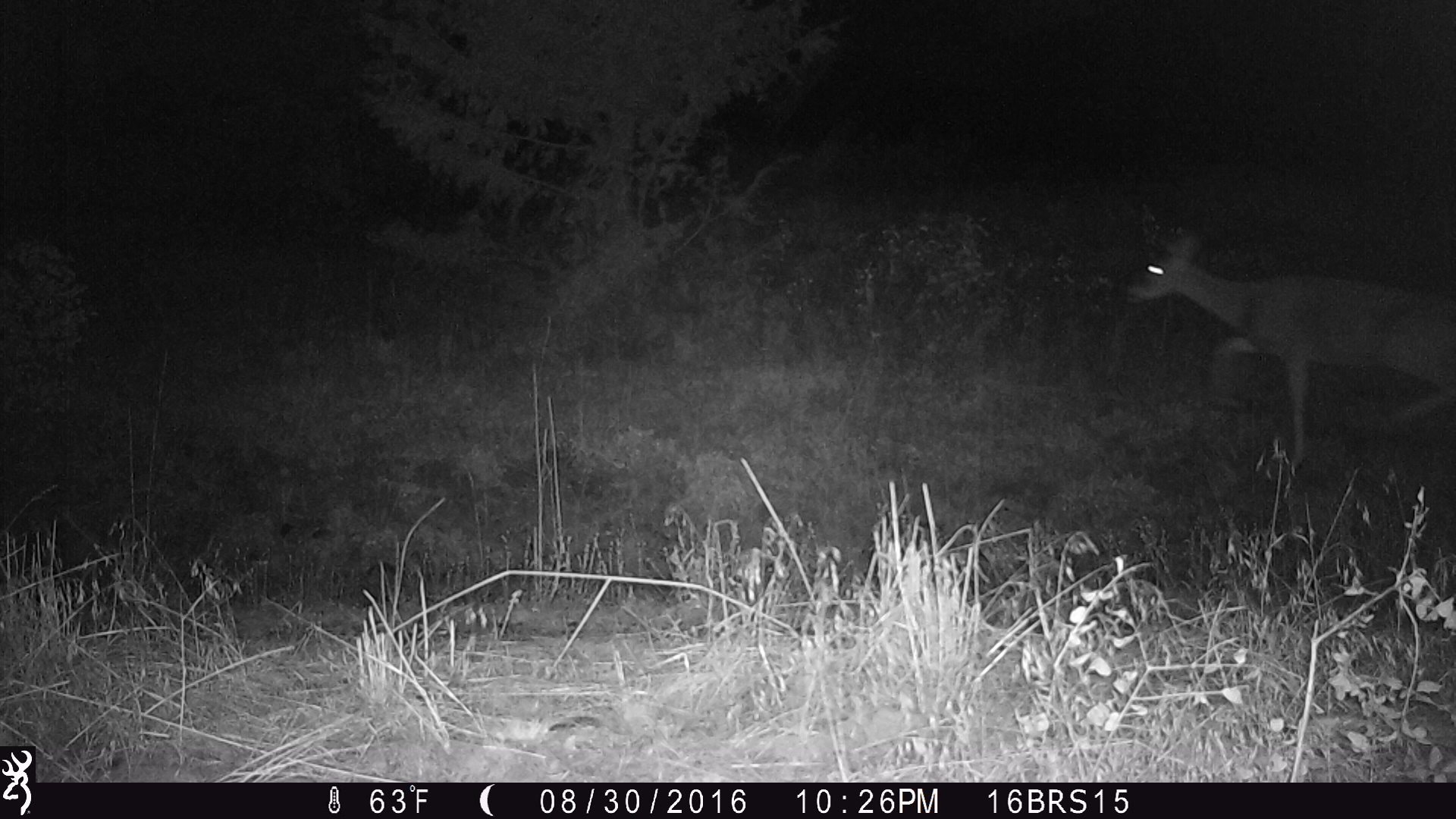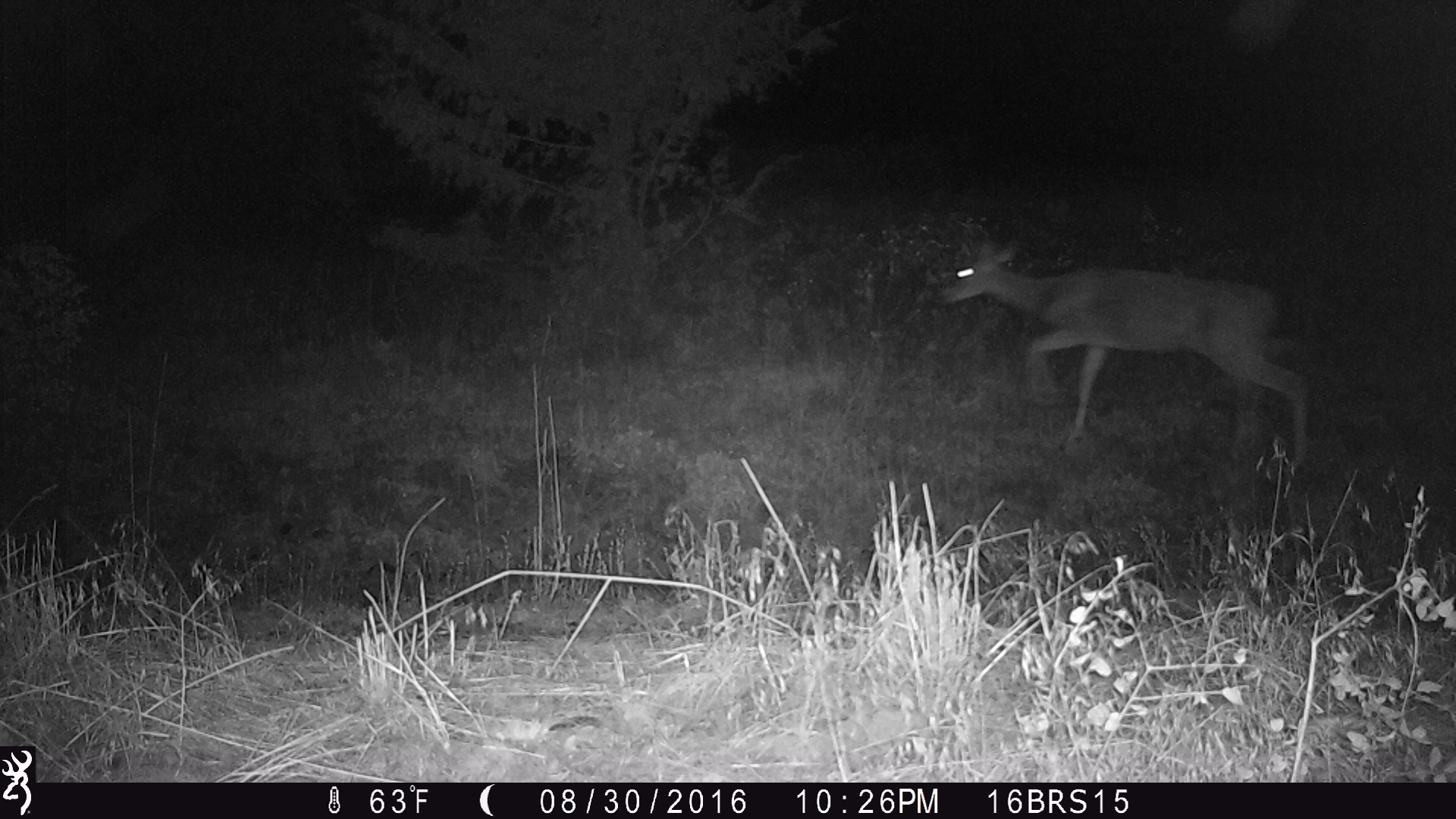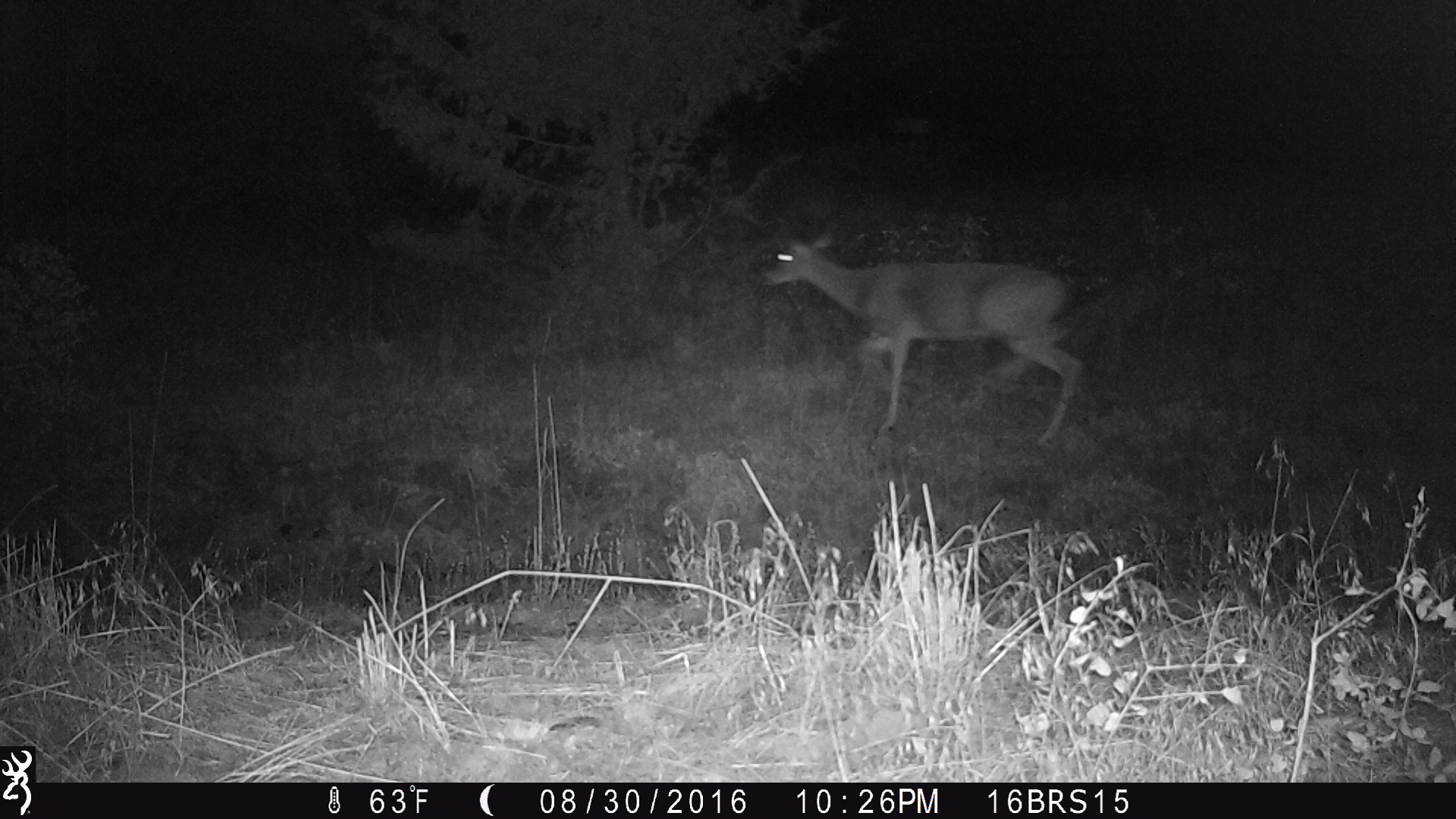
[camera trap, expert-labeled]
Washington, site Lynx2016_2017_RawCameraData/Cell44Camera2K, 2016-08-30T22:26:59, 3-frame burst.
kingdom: Animalia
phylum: Chordata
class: Mammalia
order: Artiodactyla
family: Cervidae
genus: Odocoileus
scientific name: Odocoileus virginianus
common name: white-tailed deer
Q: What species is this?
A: Odocoileus virginianus (white-tailed deer).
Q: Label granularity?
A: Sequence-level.